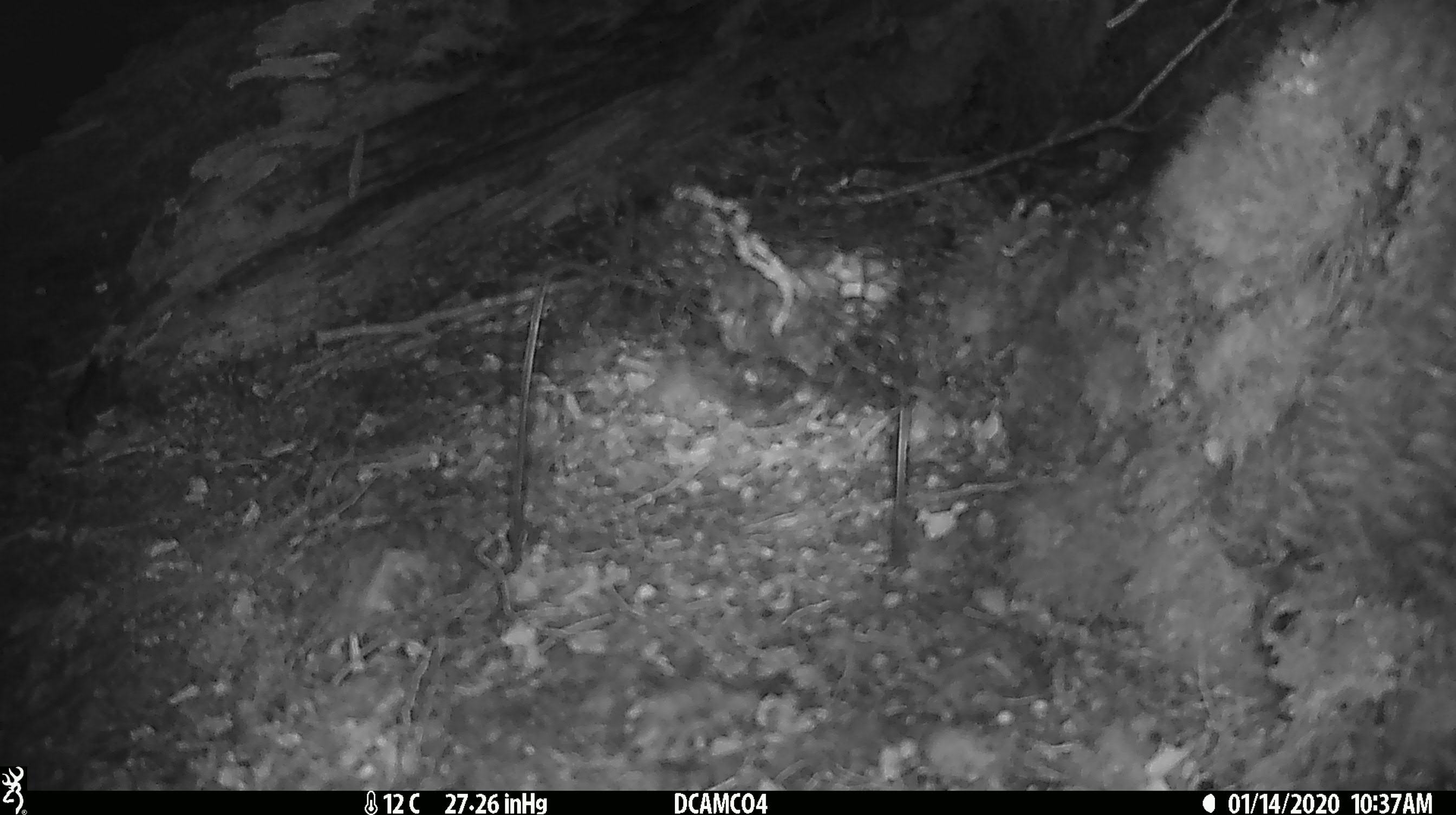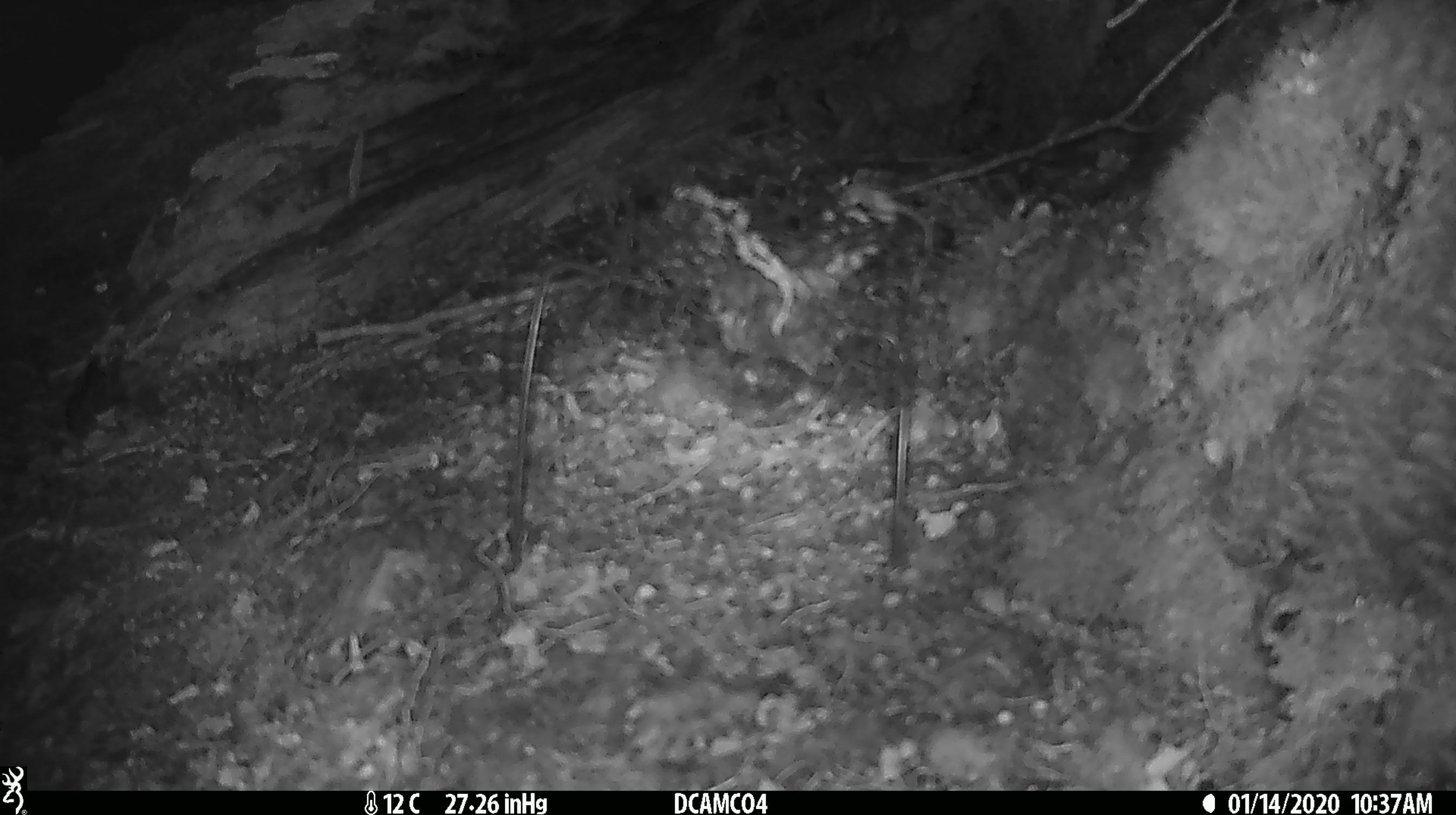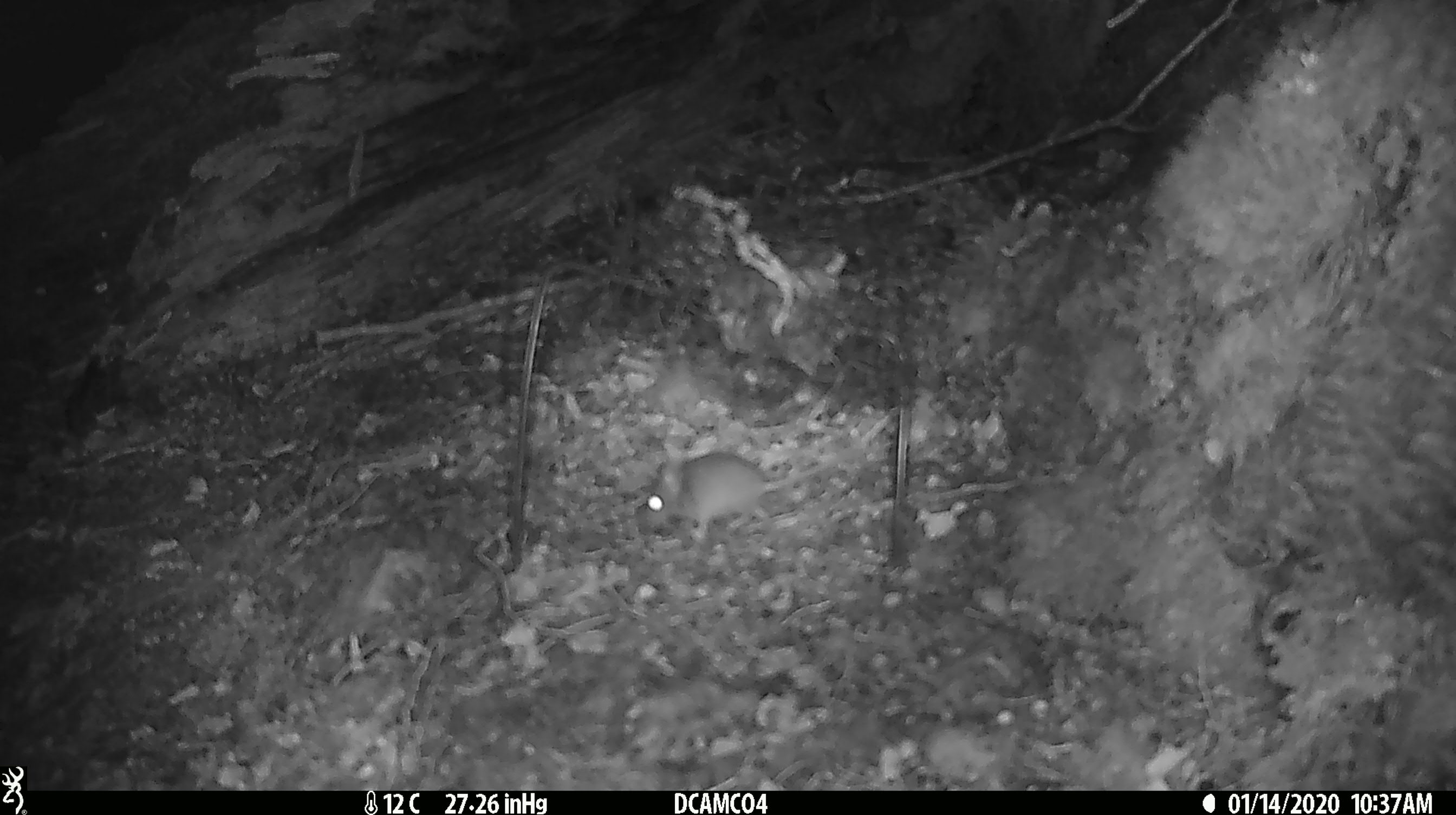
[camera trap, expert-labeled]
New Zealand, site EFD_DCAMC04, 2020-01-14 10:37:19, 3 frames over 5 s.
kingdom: Animalia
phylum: Chordata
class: Mammalia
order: Rodentia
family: Muridae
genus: Mus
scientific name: Mus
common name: mouse